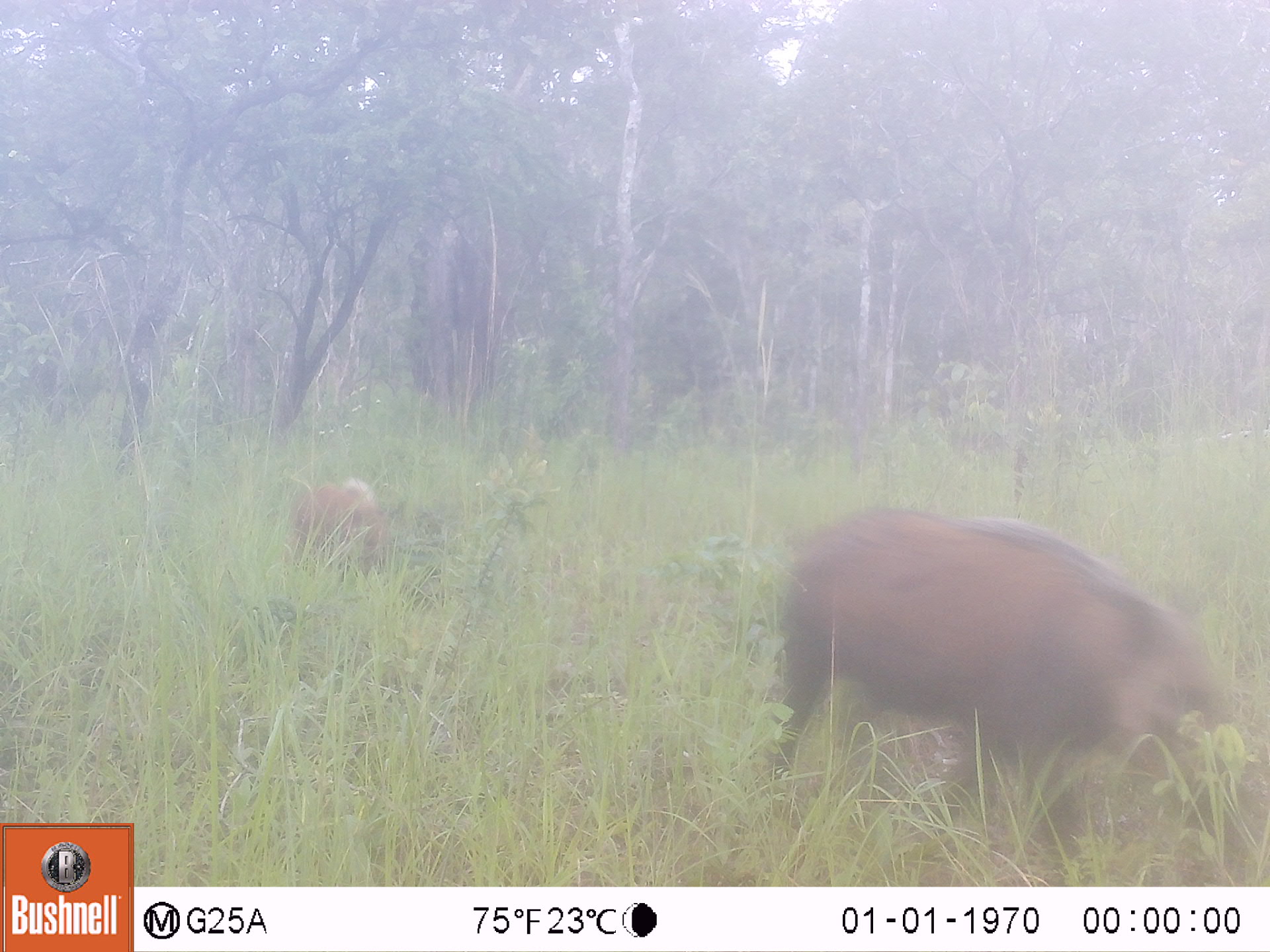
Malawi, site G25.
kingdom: Animalia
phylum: Chordata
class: Mammalia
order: Artiodactyla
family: Suidae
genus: Potamochoerus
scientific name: Potamochoerus larvatus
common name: bushpig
Bushpig (Potamochoerus larvatus), count 2.